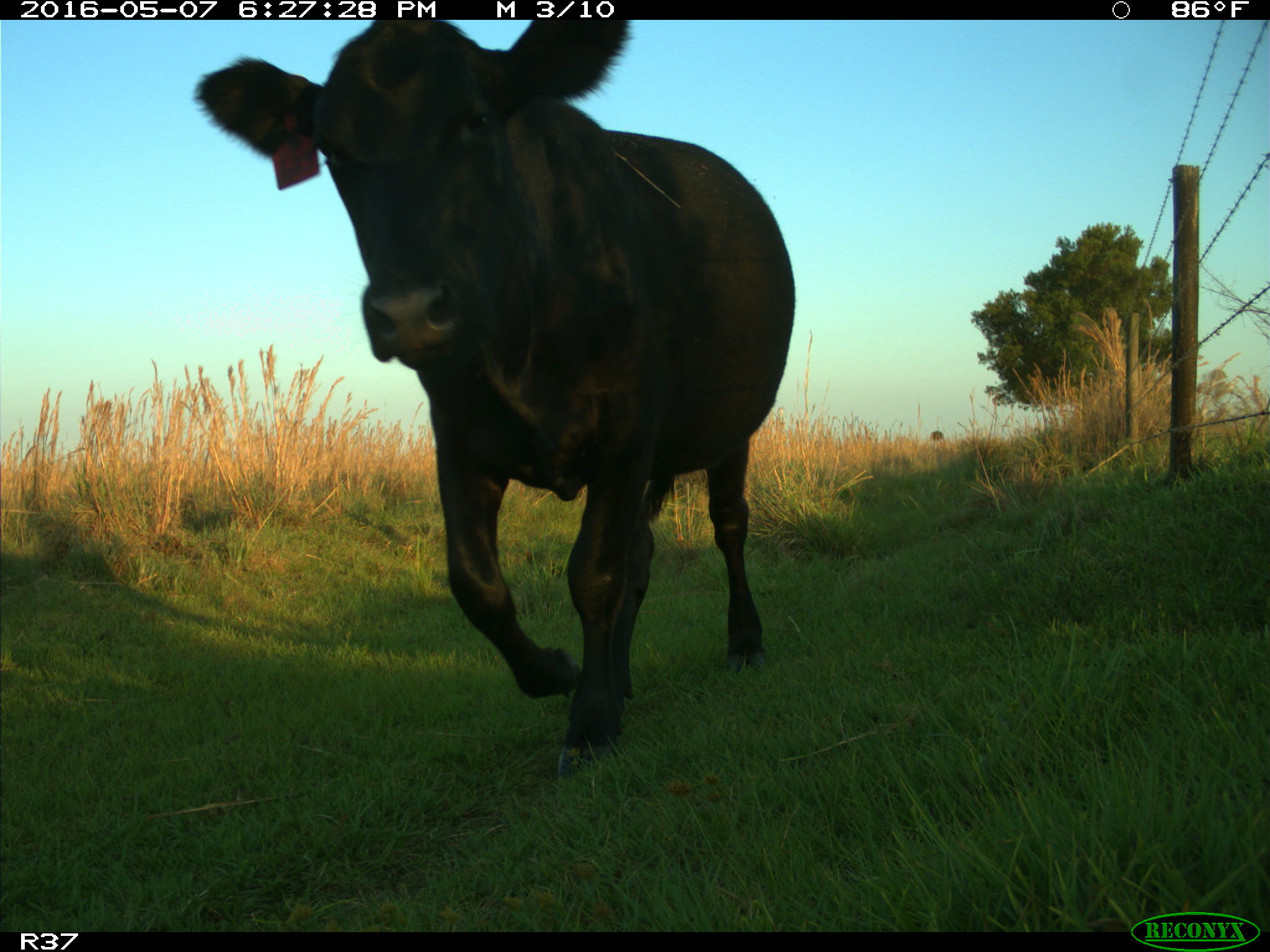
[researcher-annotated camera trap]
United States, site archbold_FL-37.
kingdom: Animalia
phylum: Chordata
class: Mammalia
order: Artiodactyla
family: Bovidae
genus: Bos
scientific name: Bos taurus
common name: domestic cow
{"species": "Bos taurus (domestic cow)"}